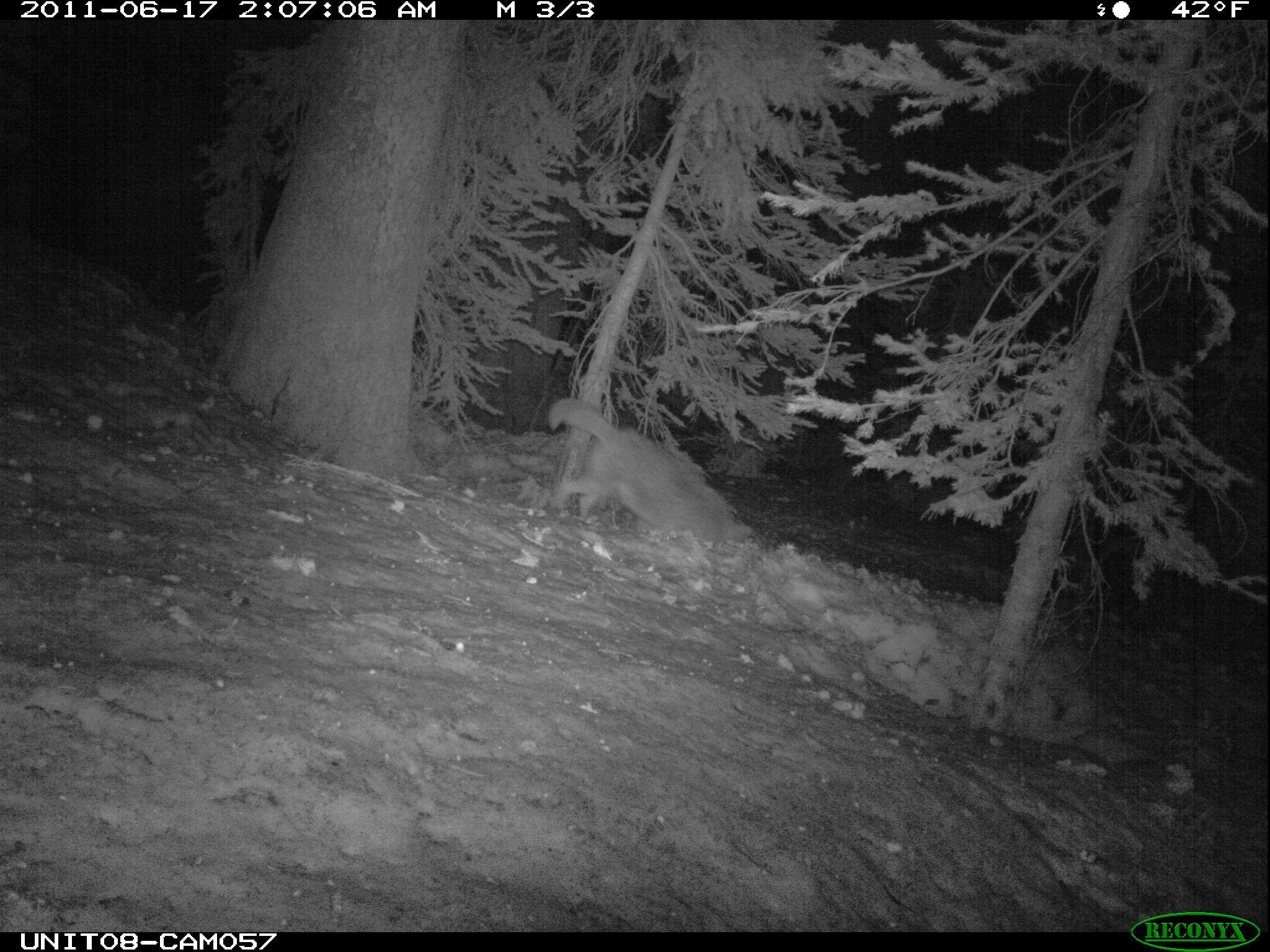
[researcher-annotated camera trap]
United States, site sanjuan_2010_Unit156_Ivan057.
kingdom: Animalia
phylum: Chordata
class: Mammalia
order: Carnivora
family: Canidae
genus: Canis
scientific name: Canis latrans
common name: coyote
Canis latrans (coyote).